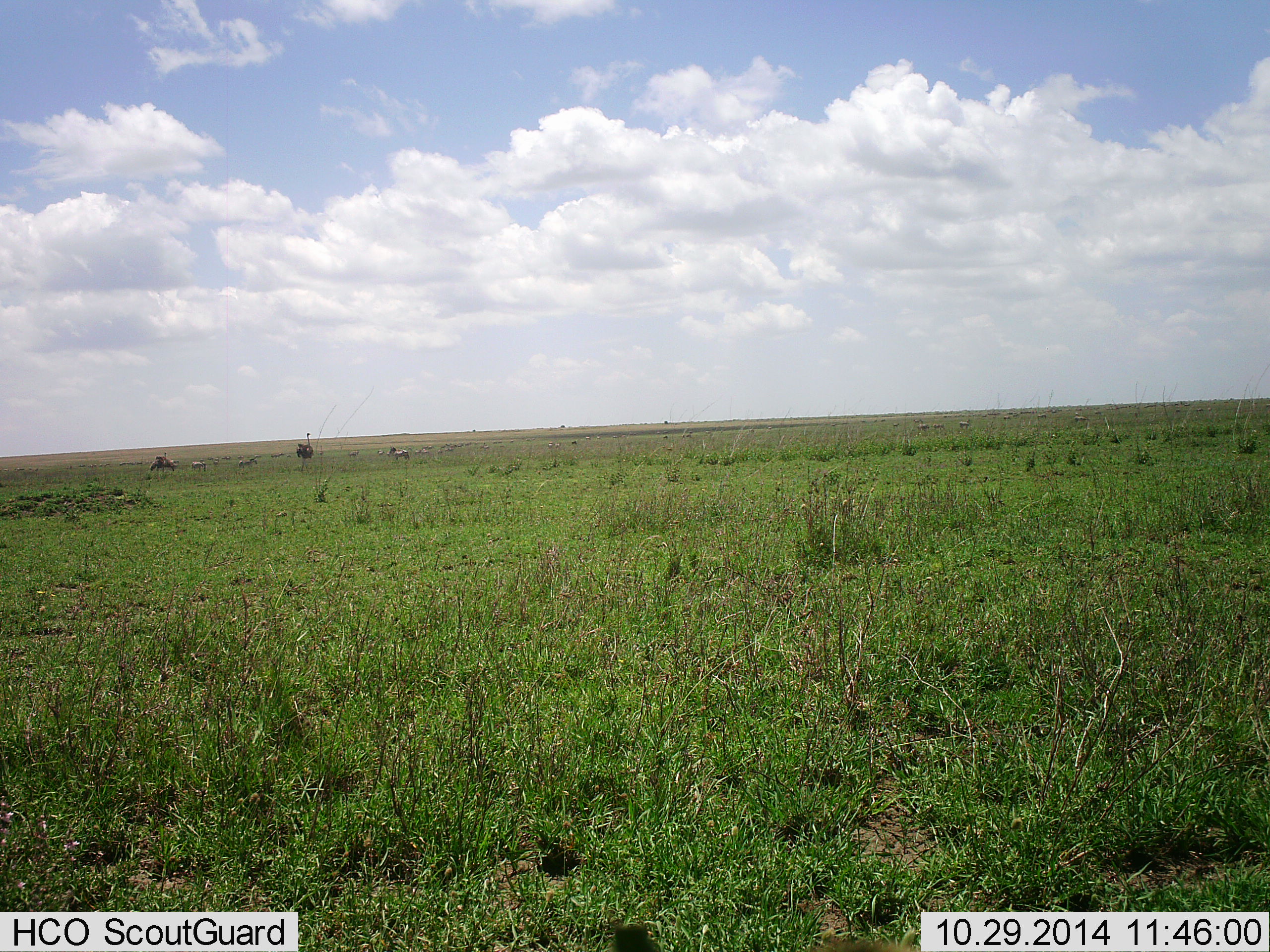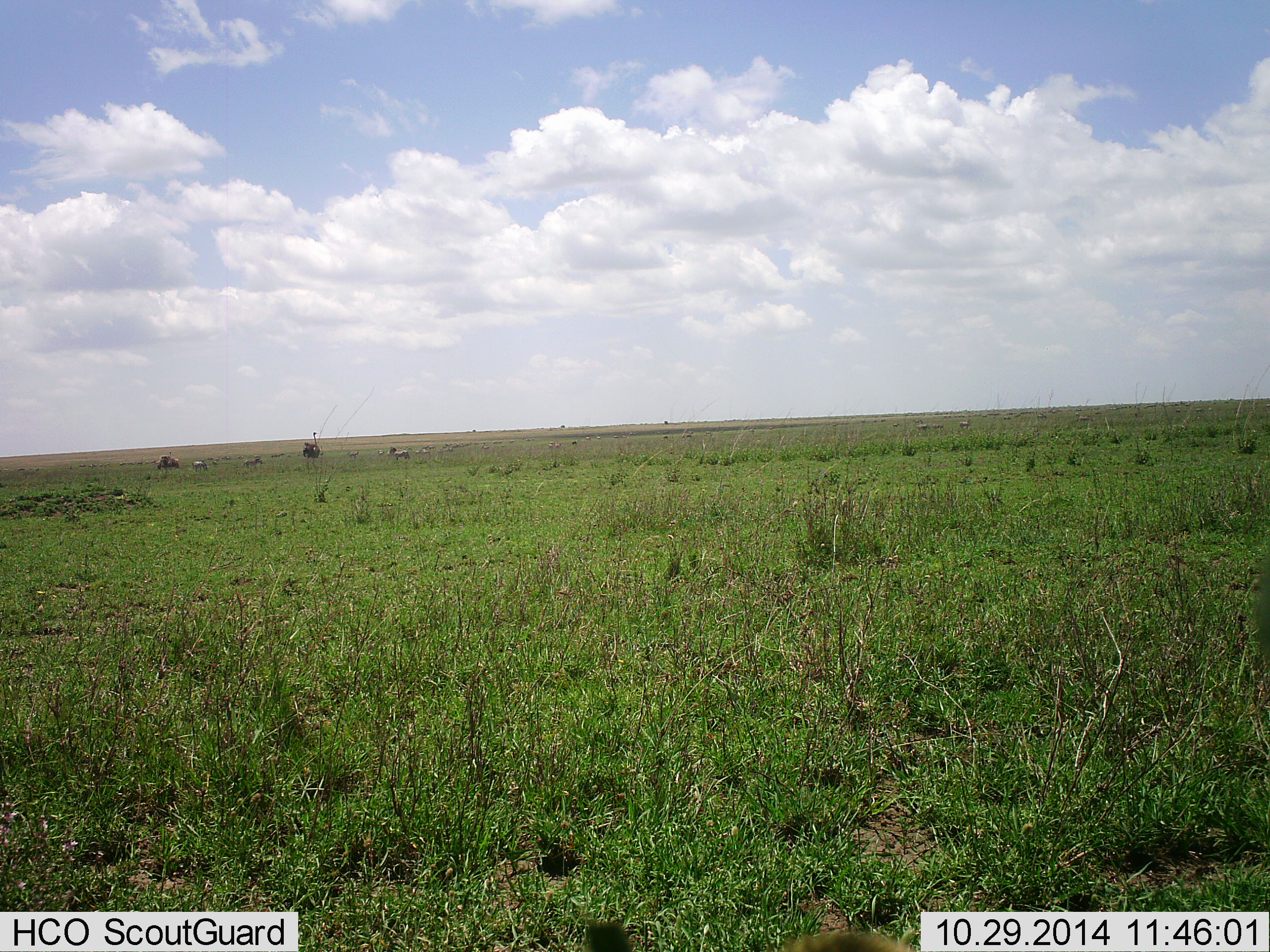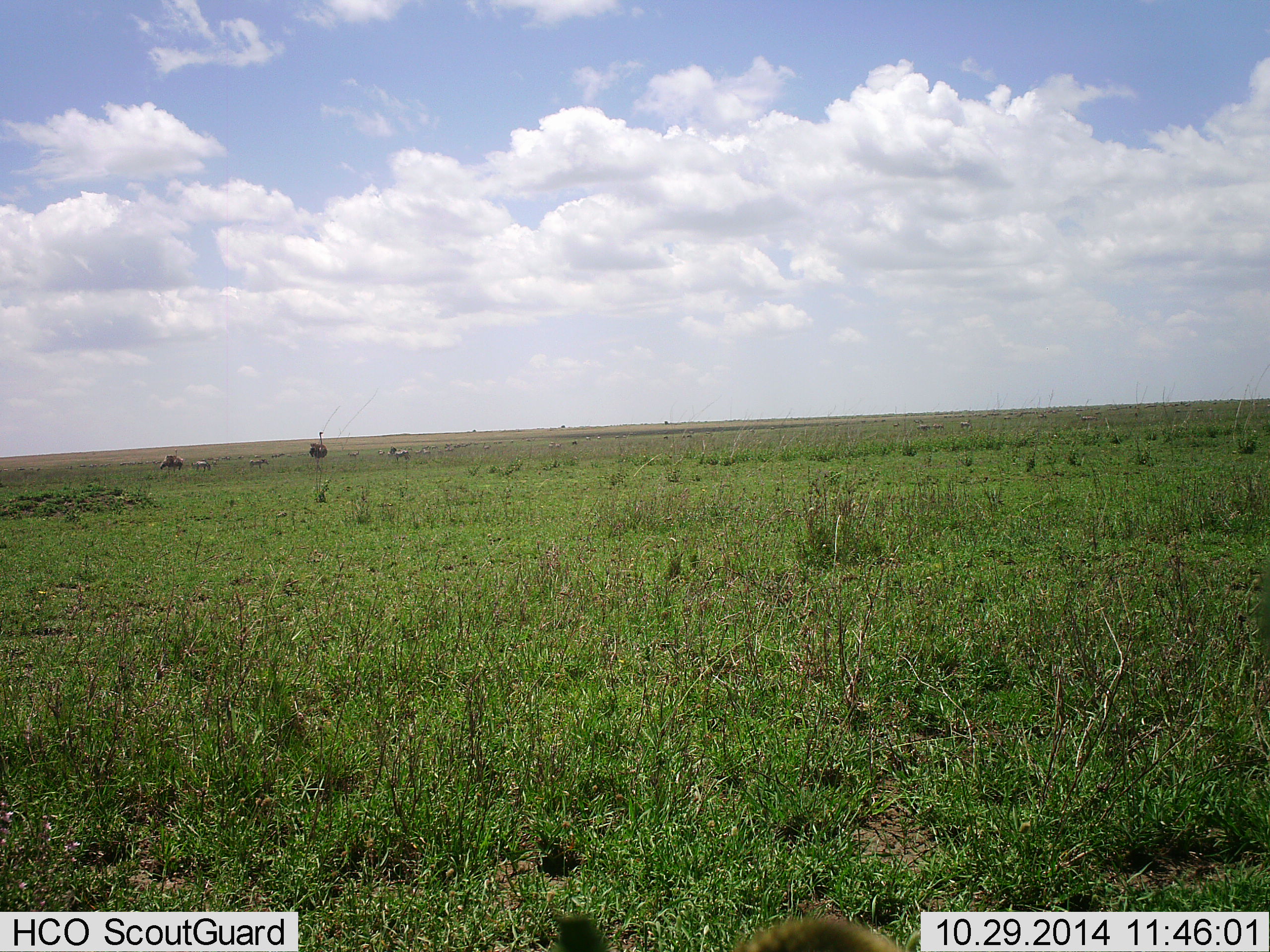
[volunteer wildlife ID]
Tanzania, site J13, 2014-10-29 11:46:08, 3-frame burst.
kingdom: Animalia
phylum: Chordata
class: Aves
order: Struthioniformes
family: Struthionidae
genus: Struthio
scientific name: Struthio camelus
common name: ostrich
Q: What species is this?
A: Ostrich (Struthio camelus).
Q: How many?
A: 2.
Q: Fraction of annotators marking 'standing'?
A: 20%.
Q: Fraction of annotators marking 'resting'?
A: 0%.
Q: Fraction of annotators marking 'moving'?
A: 80%.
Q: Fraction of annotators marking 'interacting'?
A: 0%.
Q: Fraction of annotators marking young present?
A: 0%.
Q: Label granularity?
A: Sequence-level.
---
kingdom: Animalia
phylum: Chordata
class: Mammalia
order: Perissodactyla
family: Equidae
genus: Equus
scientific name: Equus quagga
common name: plains zebra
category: zebra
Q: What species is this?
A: Zebra (plains zebra) (Equus quagga).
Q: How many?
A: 3.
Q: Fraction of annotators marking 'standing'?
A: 67%.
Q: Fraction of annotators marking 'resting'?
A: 0%.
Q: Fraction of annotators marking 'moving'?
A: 67%.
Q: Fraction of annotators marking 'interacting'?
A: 0%.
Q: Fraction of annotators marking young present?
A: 0%.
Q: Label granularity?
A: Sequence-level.